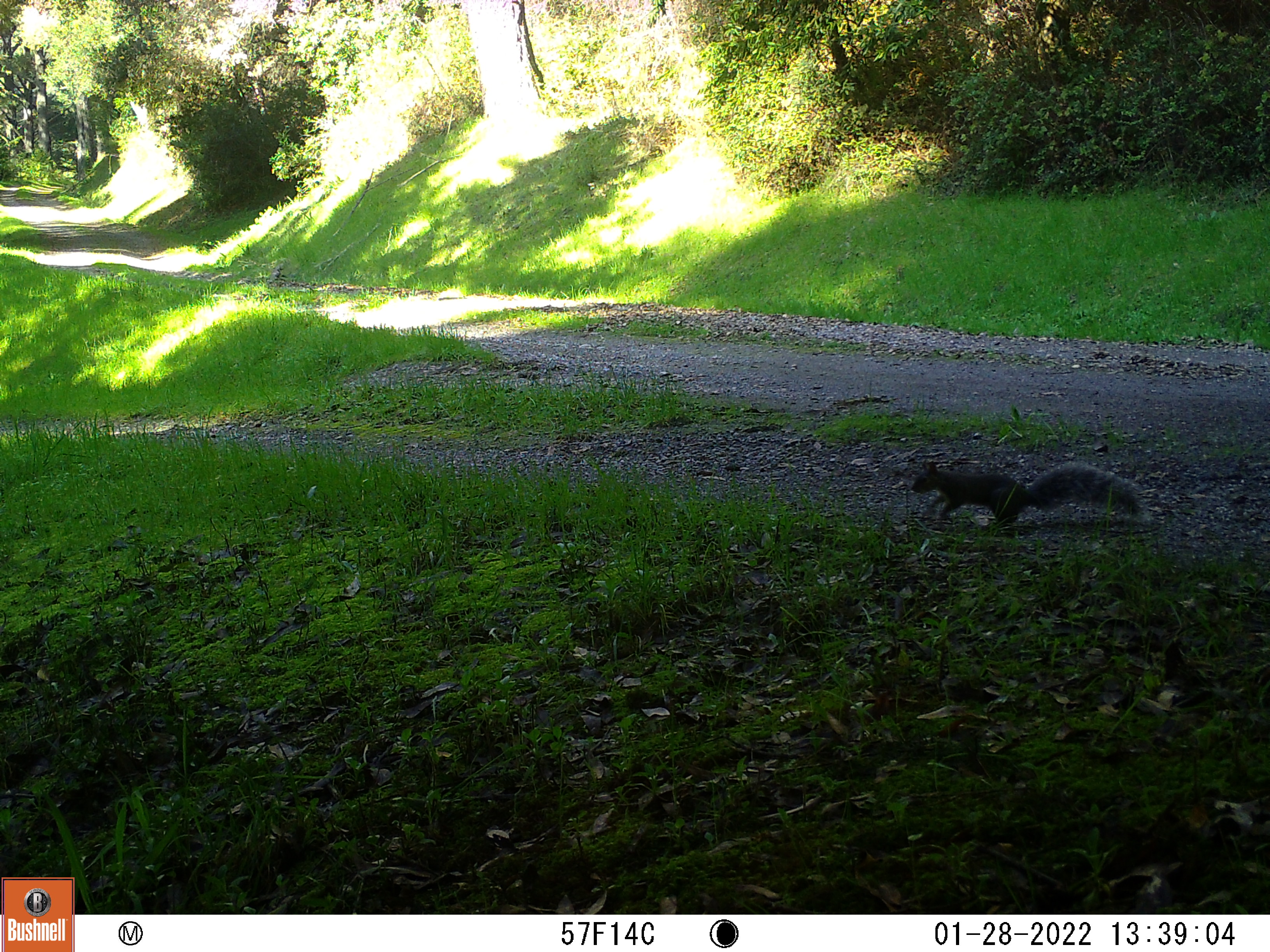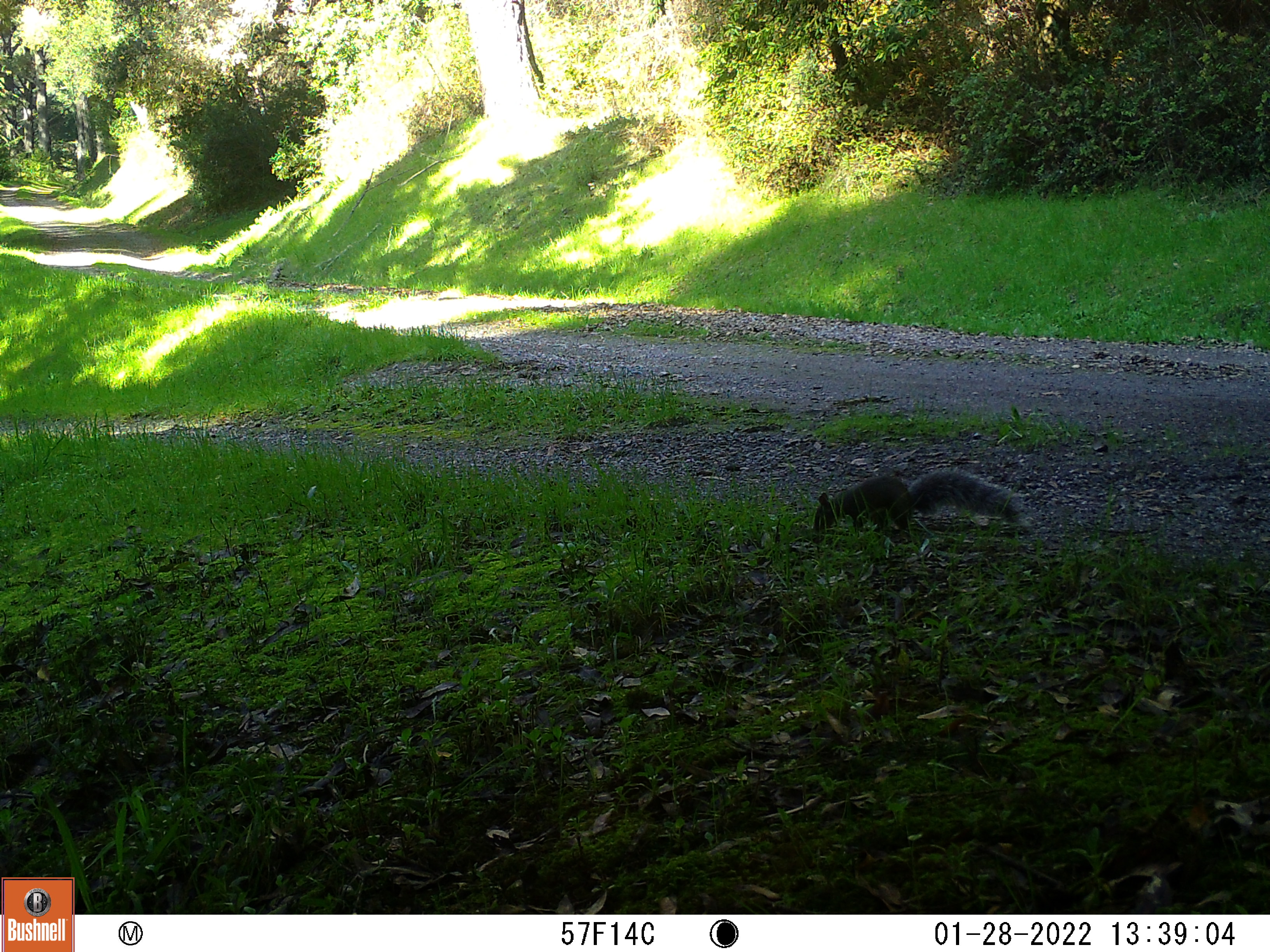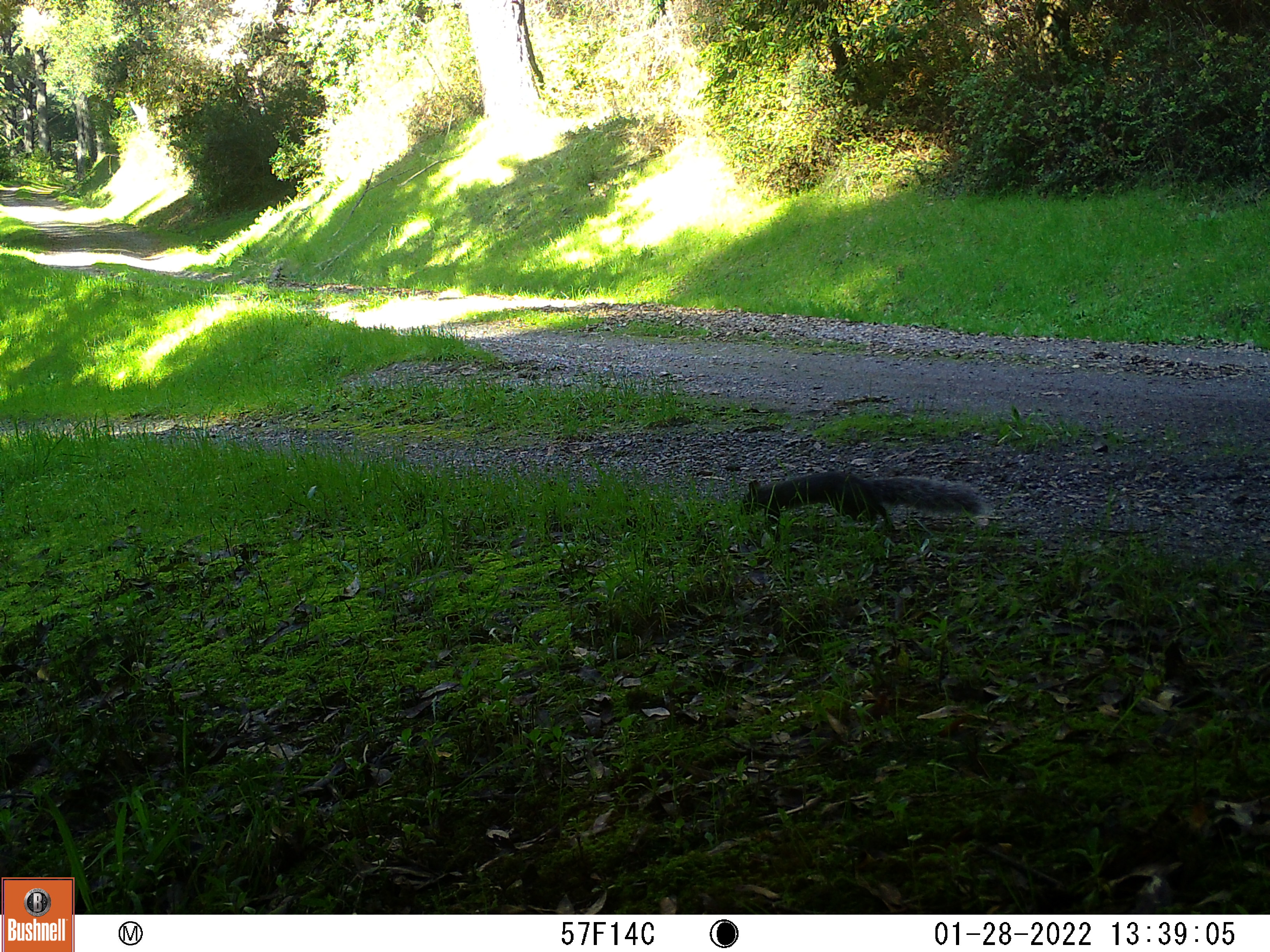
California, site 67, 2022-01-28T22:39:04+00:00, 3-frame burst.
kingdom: Animalia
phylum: Chordata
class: Mammalia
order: Rodentia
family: Sciuridae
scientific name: Sciuridae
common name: squirrel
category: unknown squirrel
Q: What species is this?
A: Unknown squirrel (squirrel) (Sciuridae).